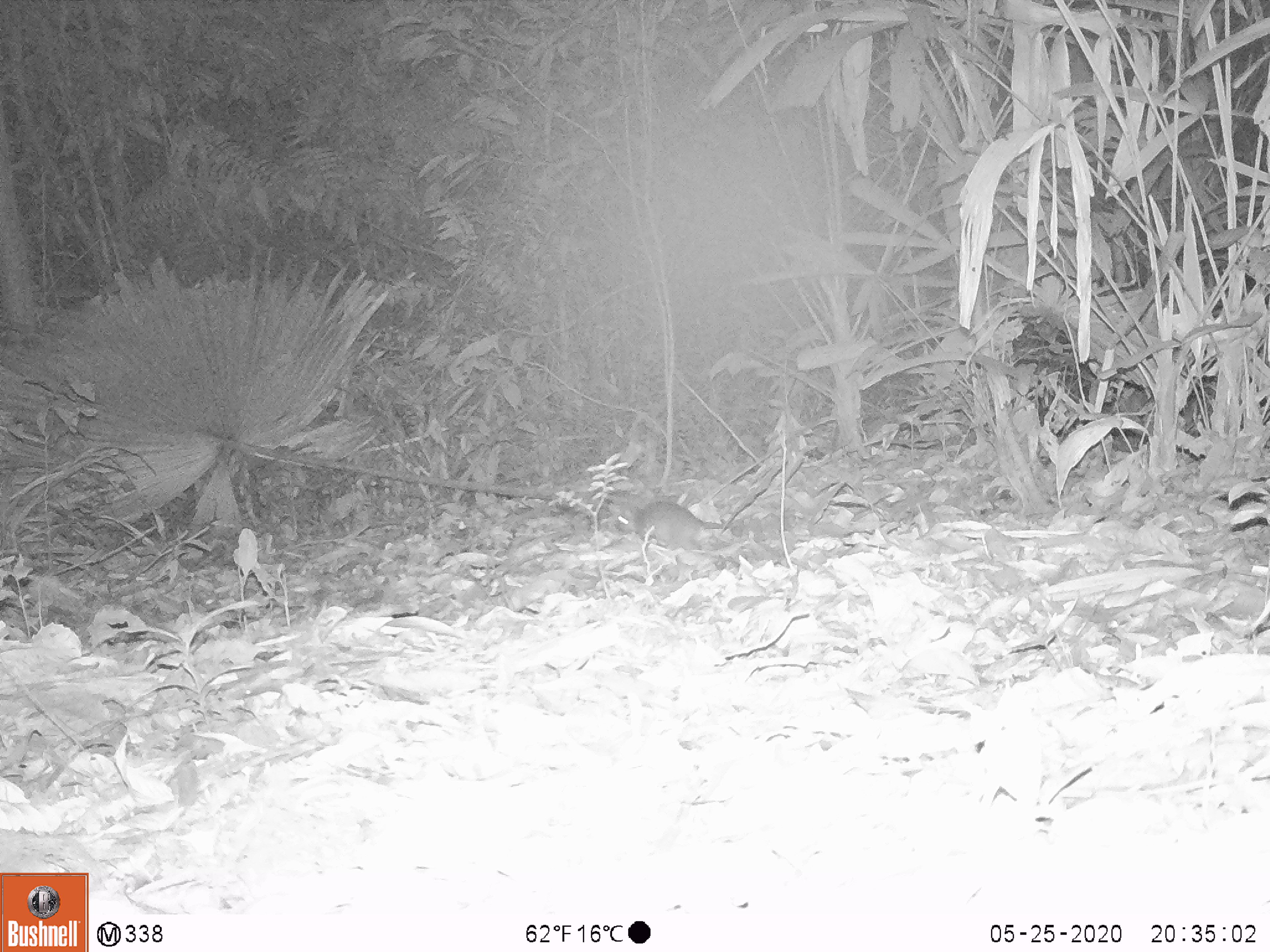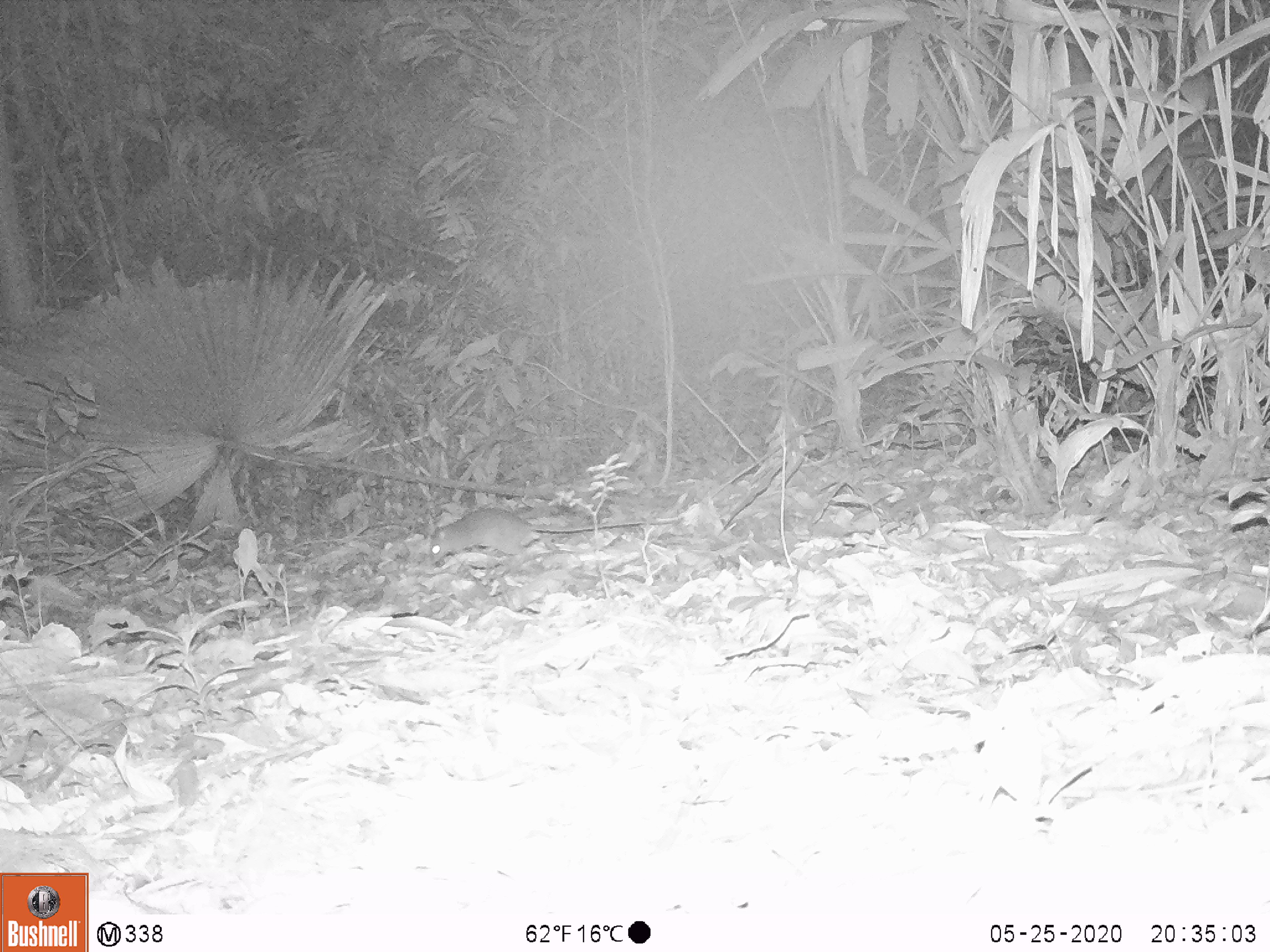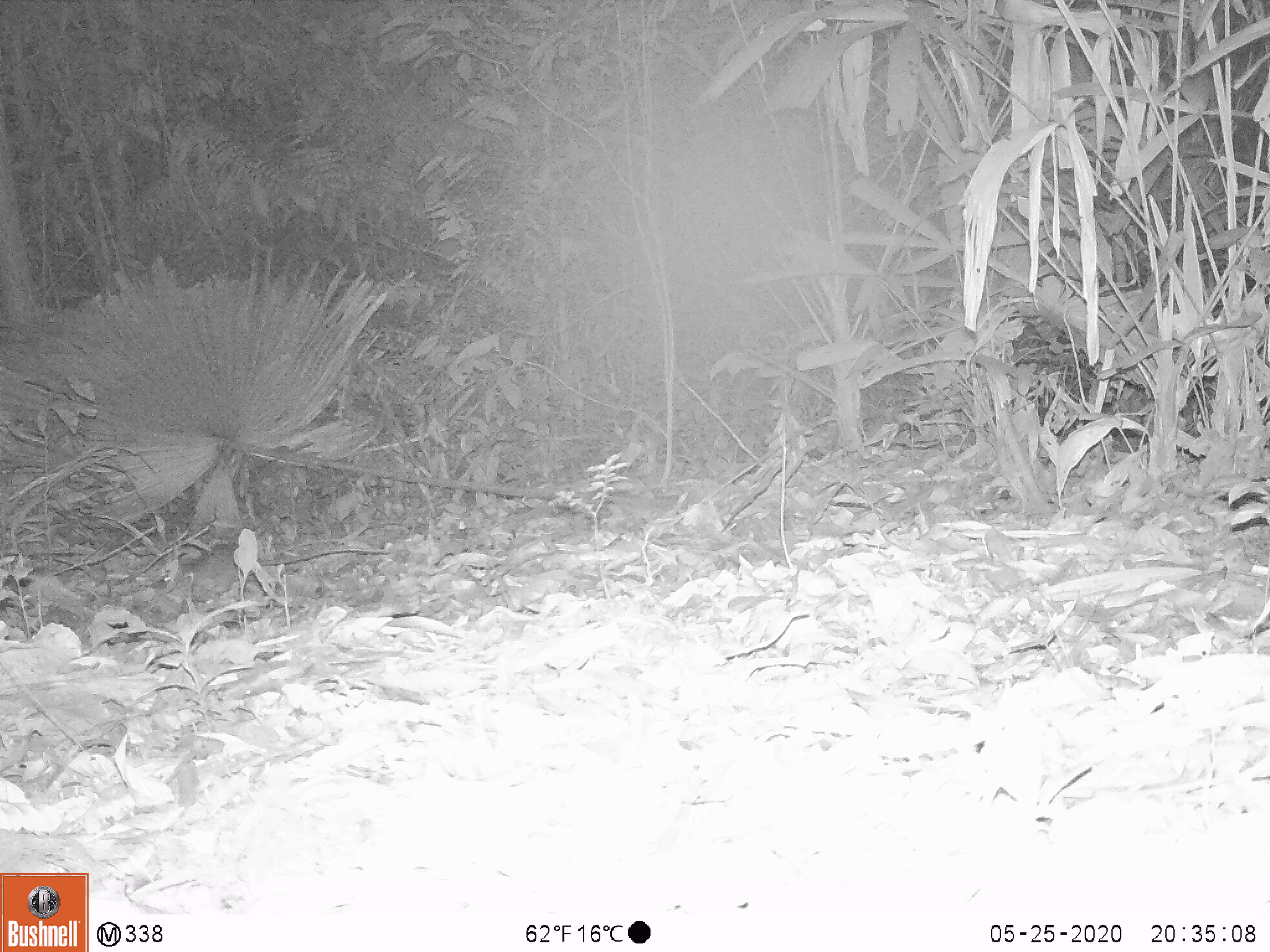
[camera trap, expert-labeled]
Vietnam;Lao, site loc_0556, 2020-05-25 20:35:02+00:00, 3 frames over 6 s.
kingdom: Animalia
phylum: Chordata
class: Mammalia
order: Rodentia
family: Muridae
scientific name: Muridae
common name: old-world mice and rats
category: unidentified murid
Unidentified murid (old-world mice and rats) (Muridae). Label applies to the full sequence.